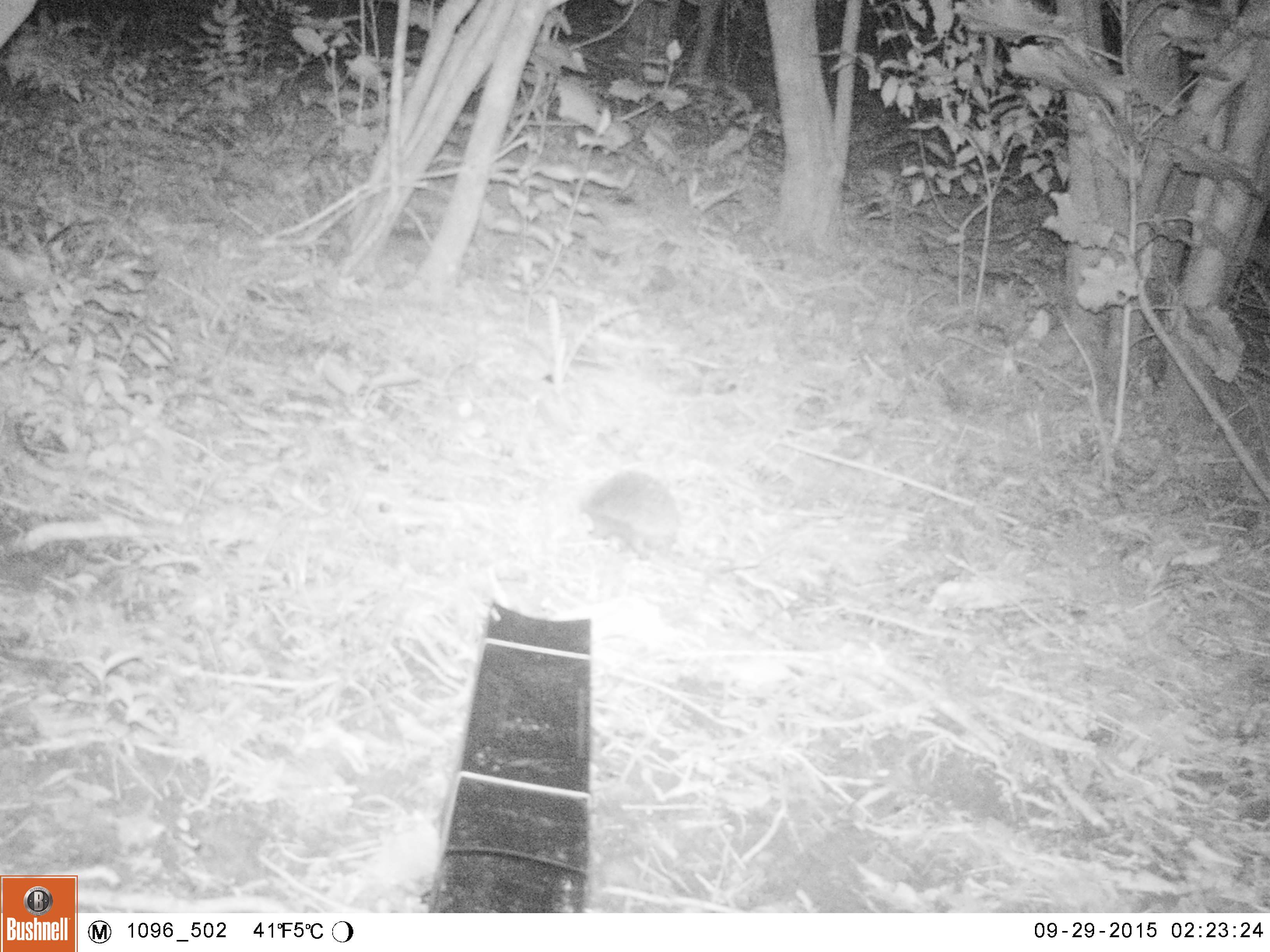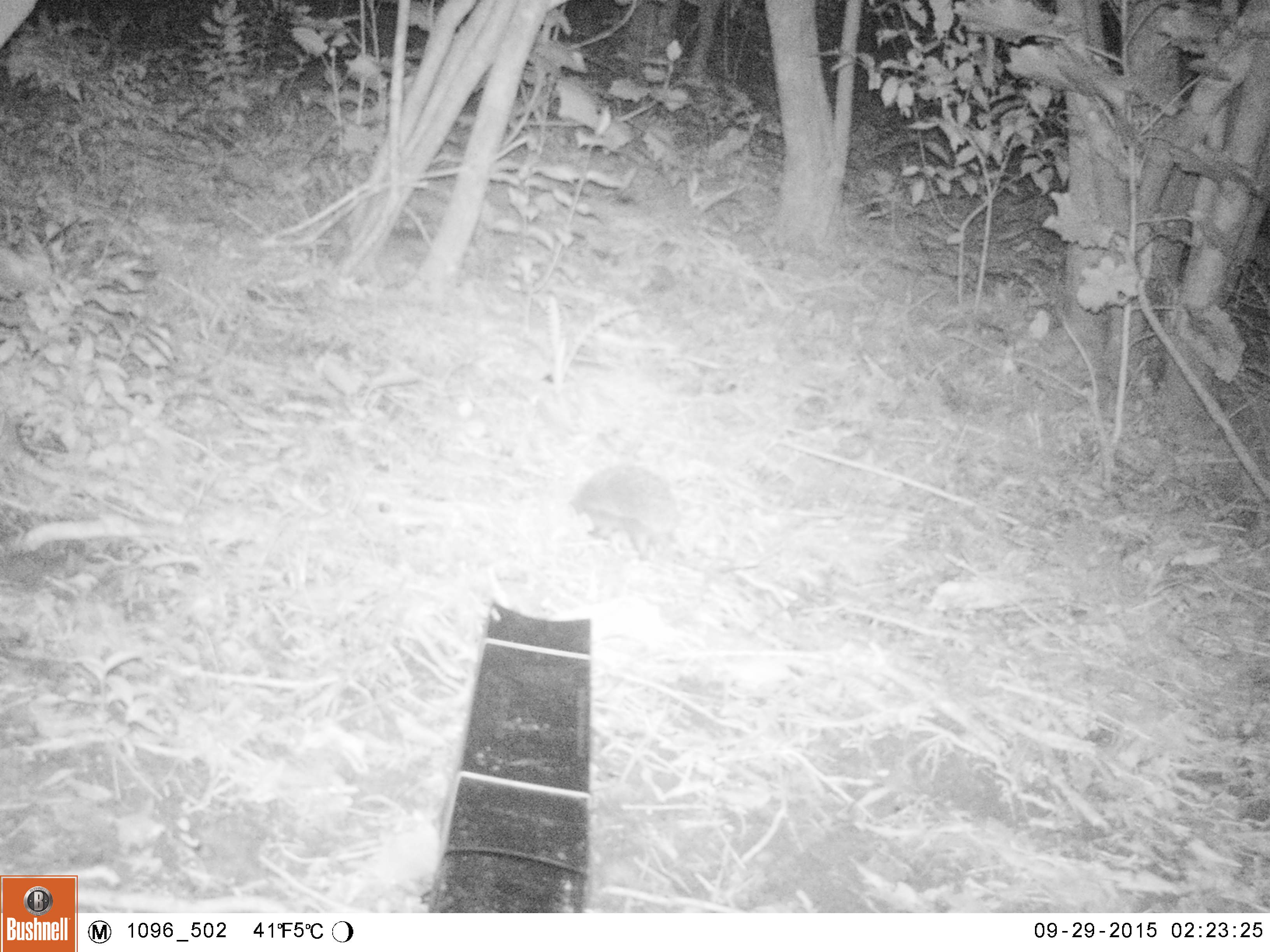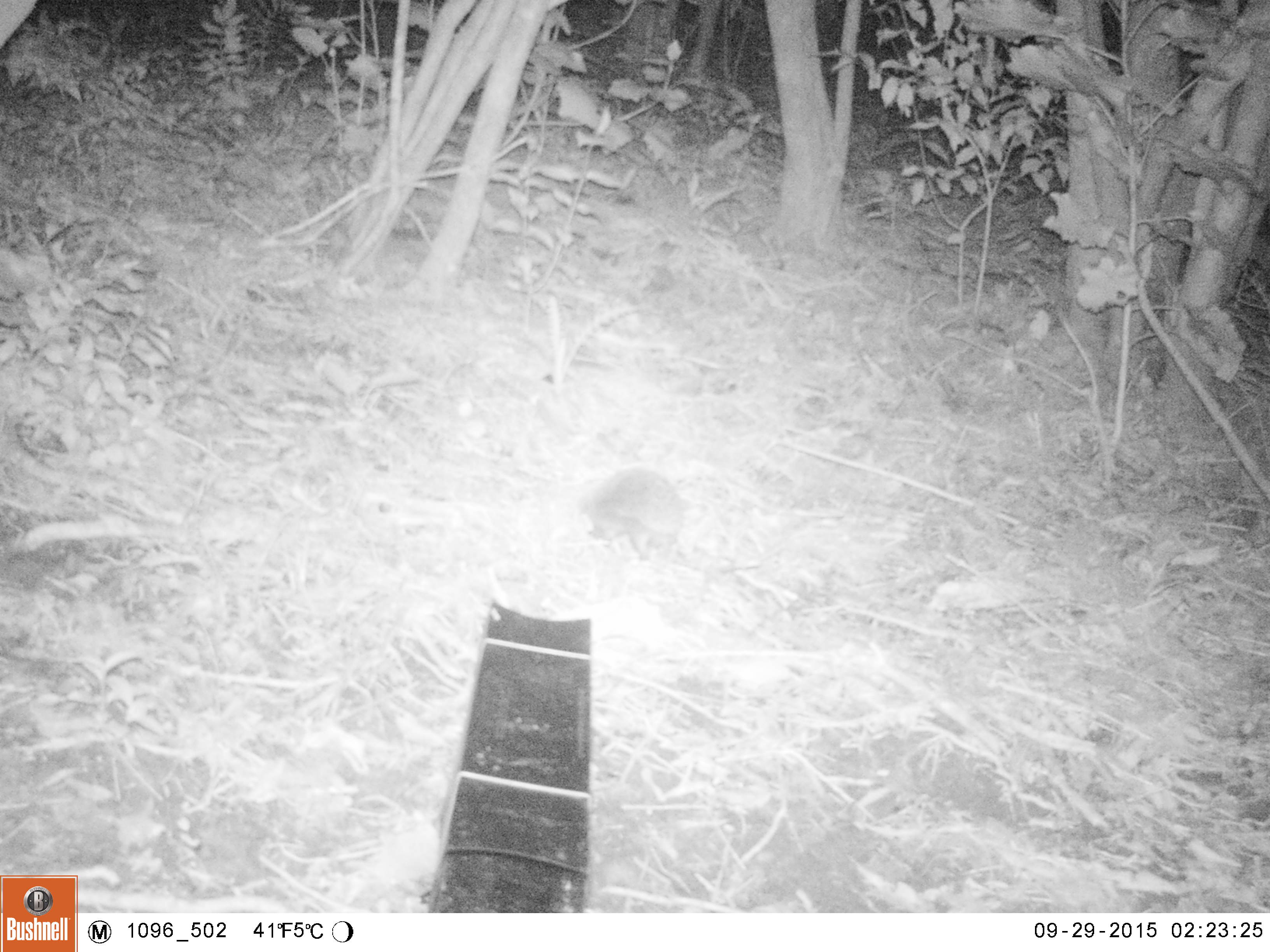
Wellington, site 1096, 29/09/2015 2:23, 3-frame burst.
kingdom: Animalia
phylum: Chordata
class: Mammalia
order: Eulipotyphla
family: Erinaceidae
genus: Erinaceus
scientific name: Erinaceus europaeus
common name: hedgehog